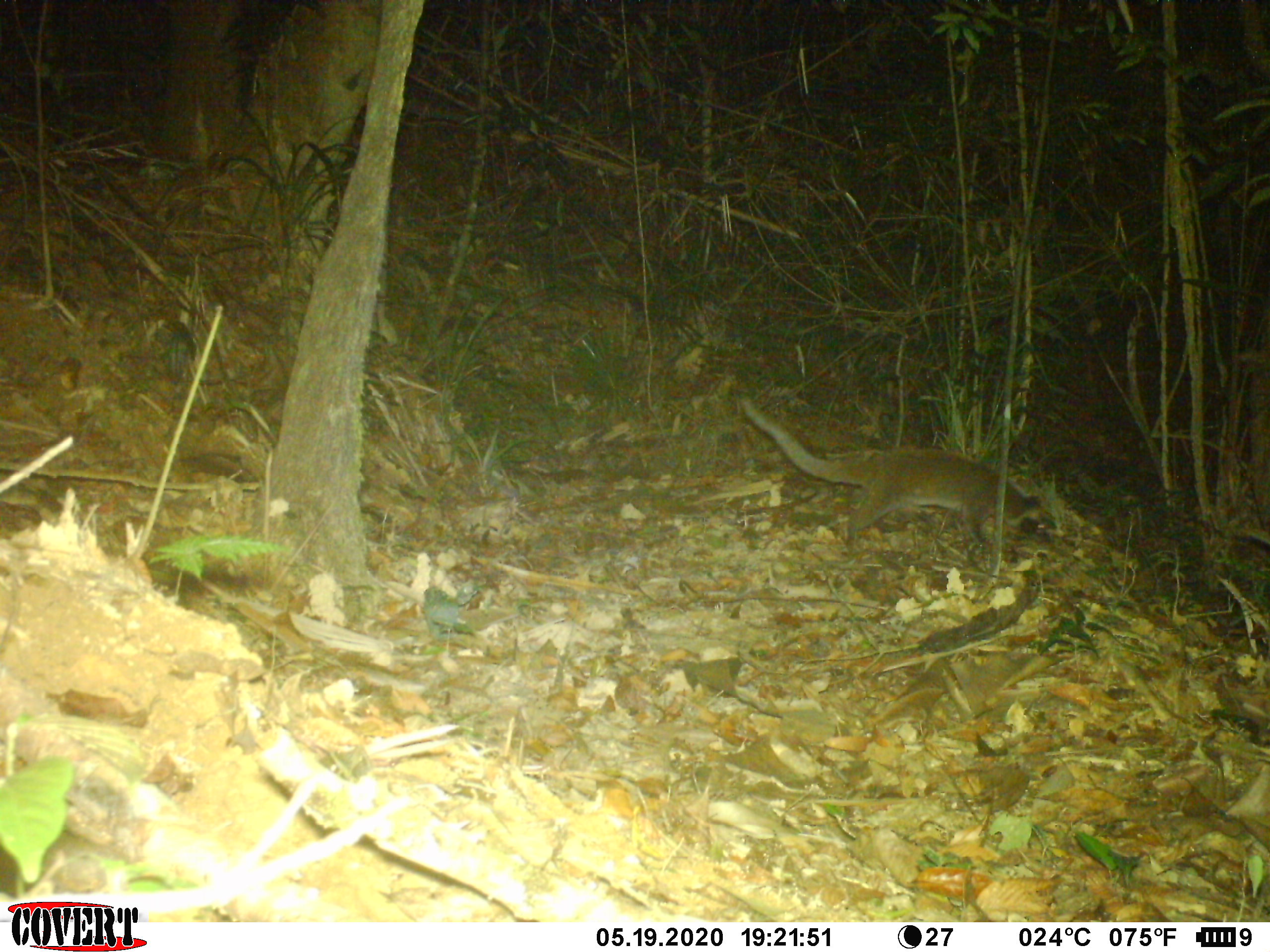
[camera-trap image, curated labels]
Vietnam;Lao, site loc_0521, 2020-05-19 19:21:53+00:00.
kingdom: Animalia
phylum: Chordata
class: Mammalia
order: Carnivora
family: Viverridae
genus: Paguma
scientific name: Paguma larvata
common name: masked palm civet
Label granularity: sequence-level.